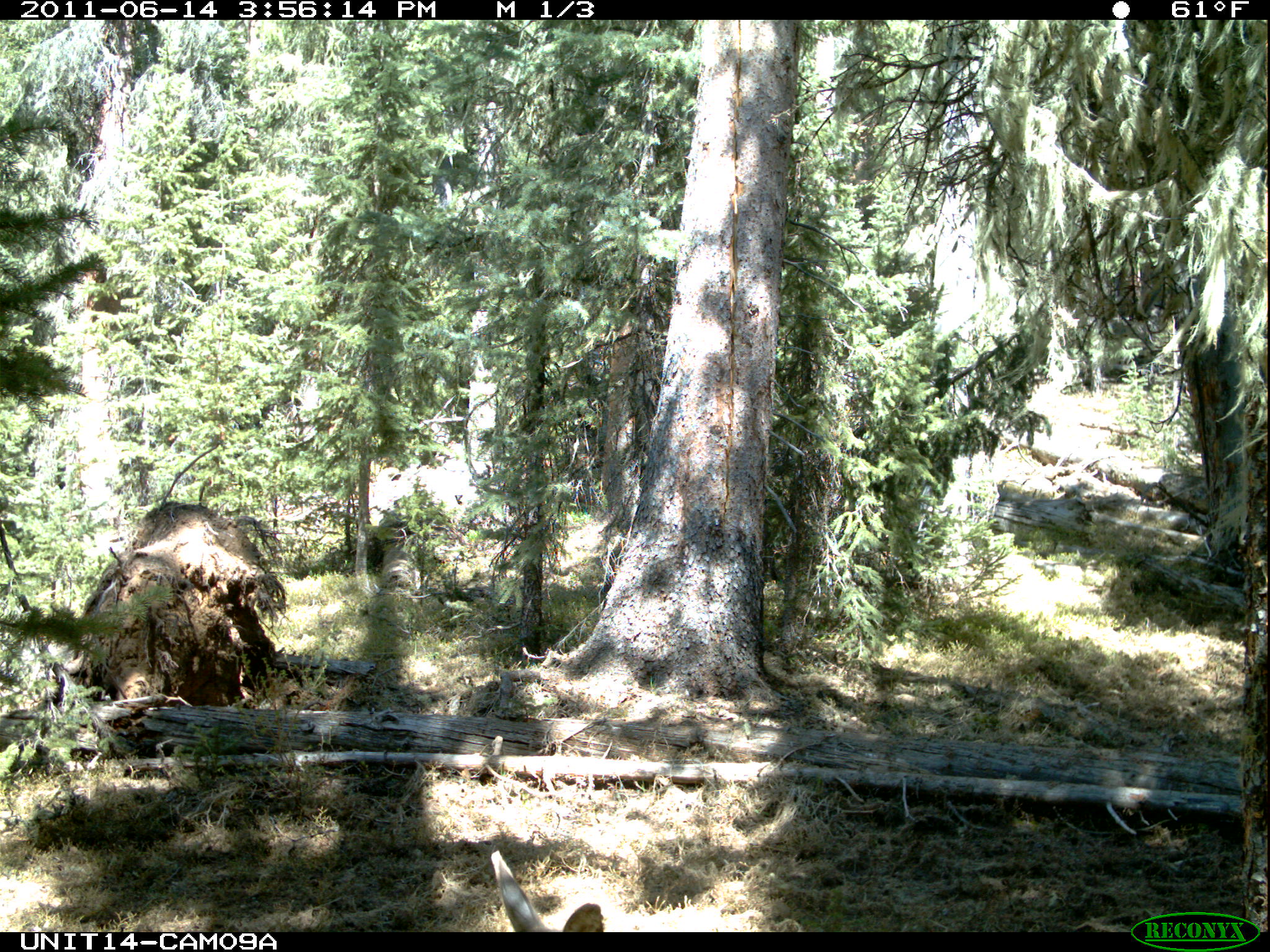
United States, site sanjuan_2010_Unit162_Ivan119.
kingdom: Animalia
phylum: Chordata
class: Mammalia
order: Artiodactyla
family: Cervidae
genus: Cervus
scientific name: Cervus elaphus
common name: red deer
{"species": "Cervus elaphus (red deer)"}